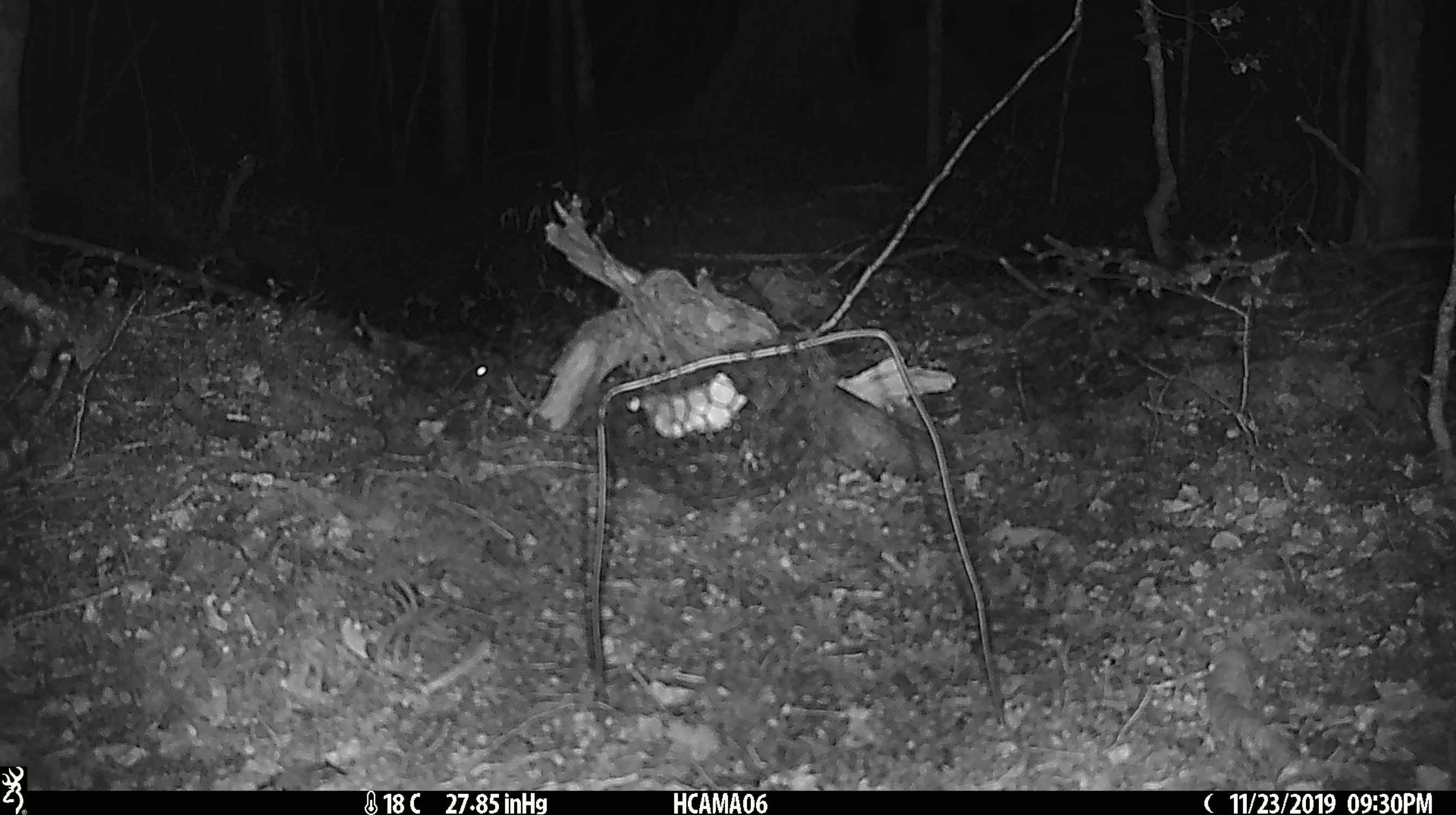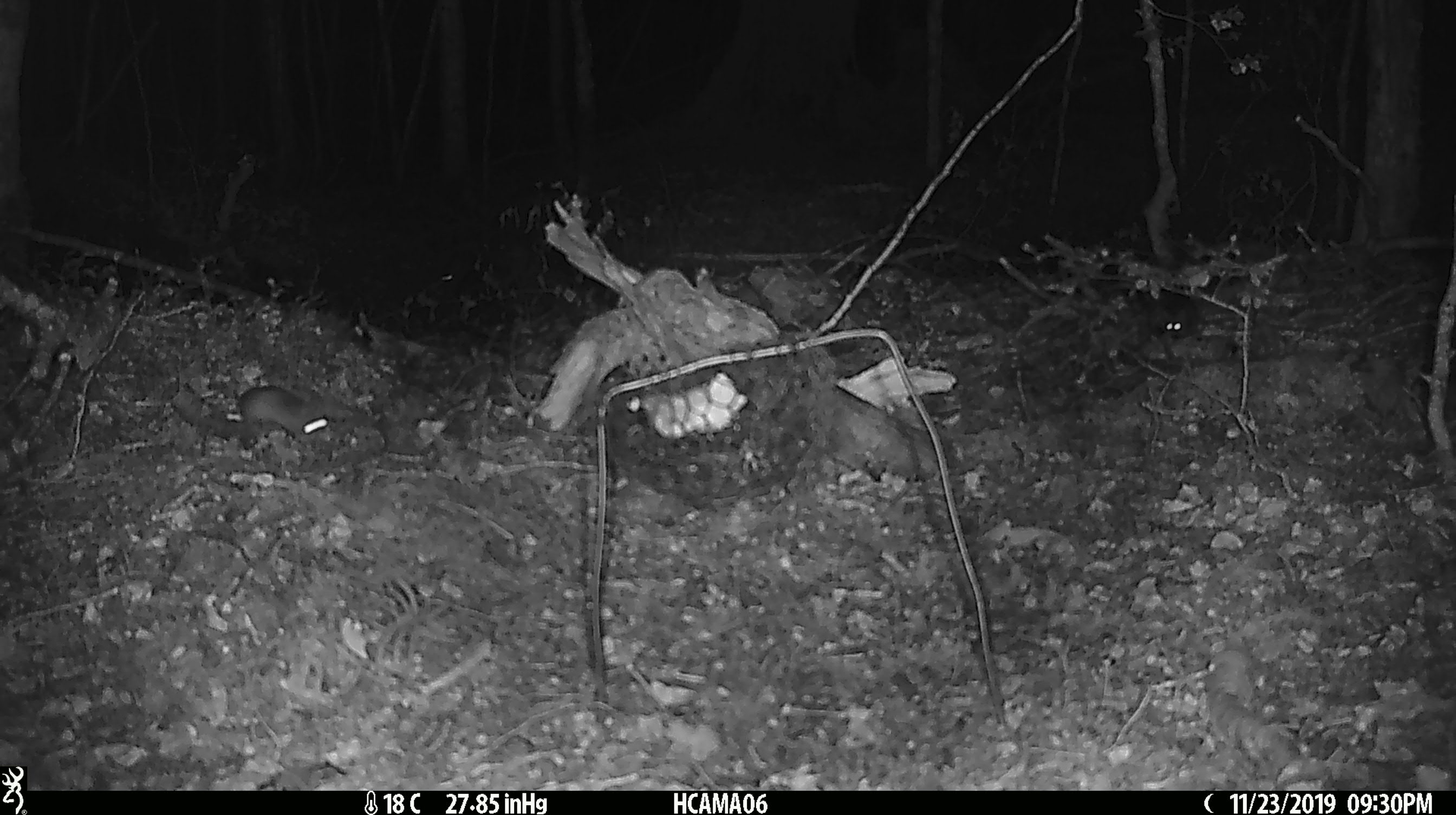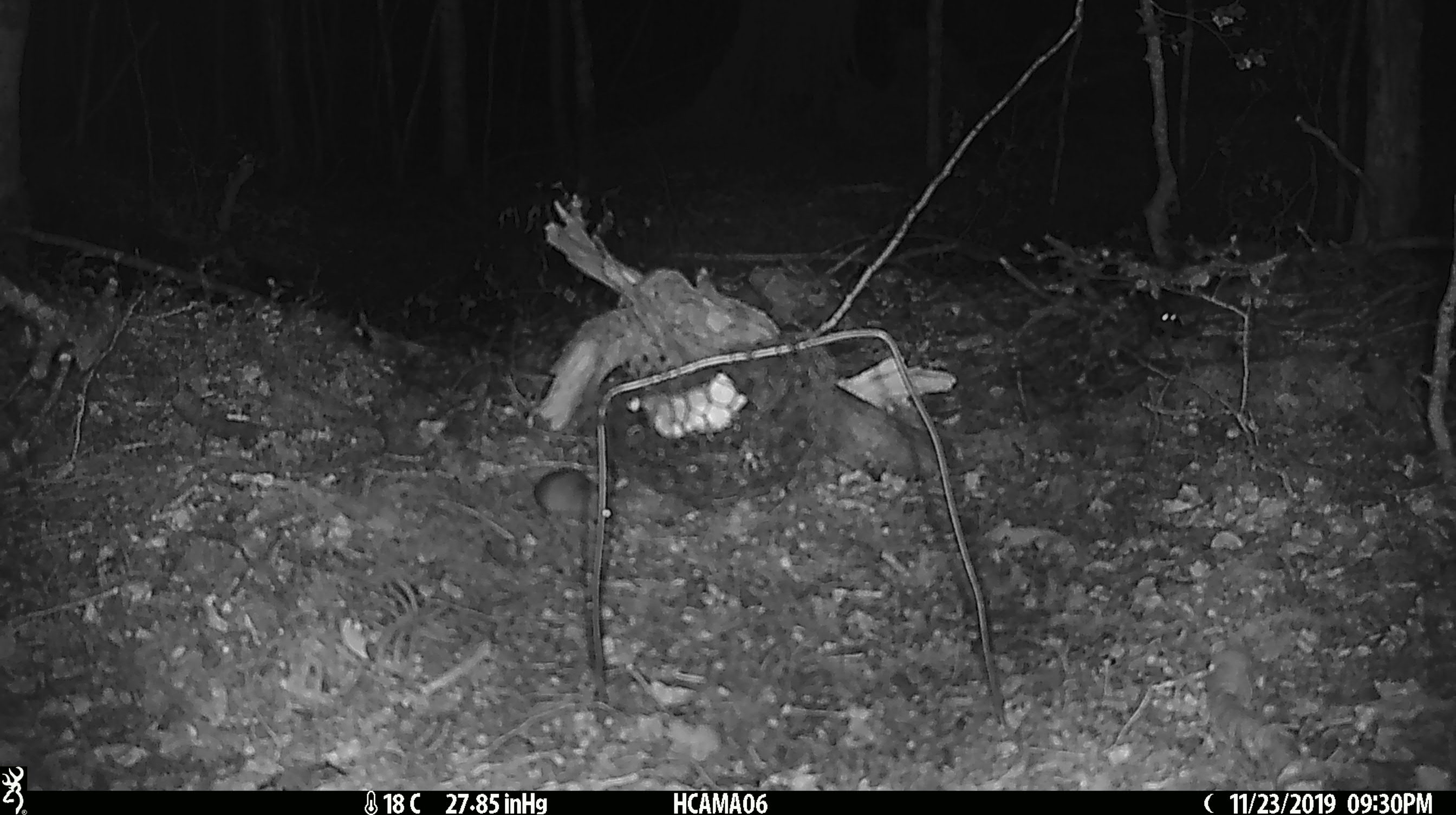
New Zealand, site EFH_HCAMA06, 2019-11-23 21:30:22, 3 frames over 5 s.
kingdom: Animalia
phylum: Chordata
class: Mammalia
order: Rodentia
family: Muridae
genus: Mus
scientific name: Mus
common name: mouse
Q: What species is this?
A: Mouse (Mus).